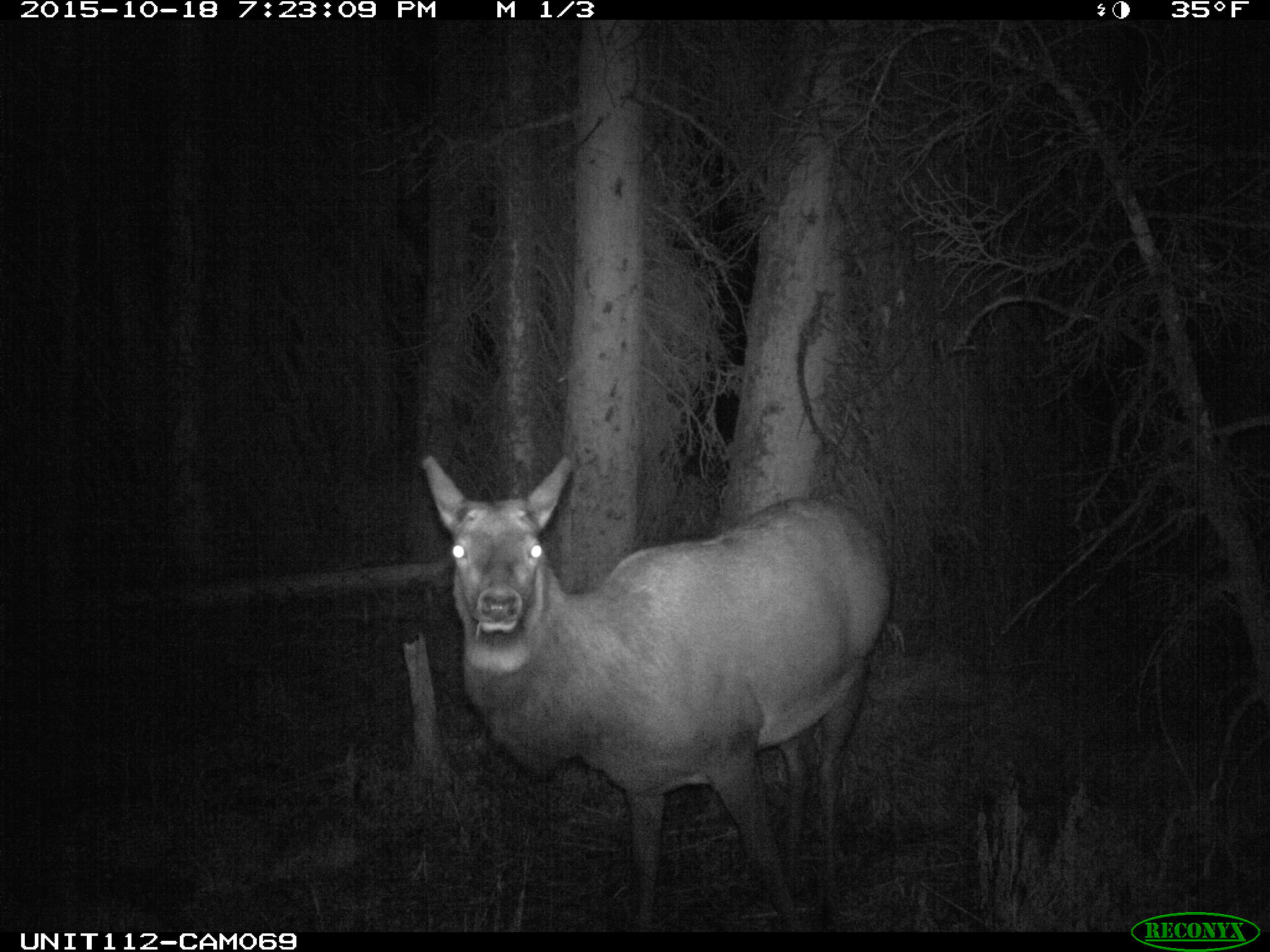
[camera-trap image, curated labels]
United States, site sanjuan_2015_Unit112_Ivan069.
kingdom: Animalia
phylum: Chordata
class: Mammalia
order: Artiodactyla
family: Cervidae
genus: Cervus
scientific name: Cervus elaphus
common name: red deer